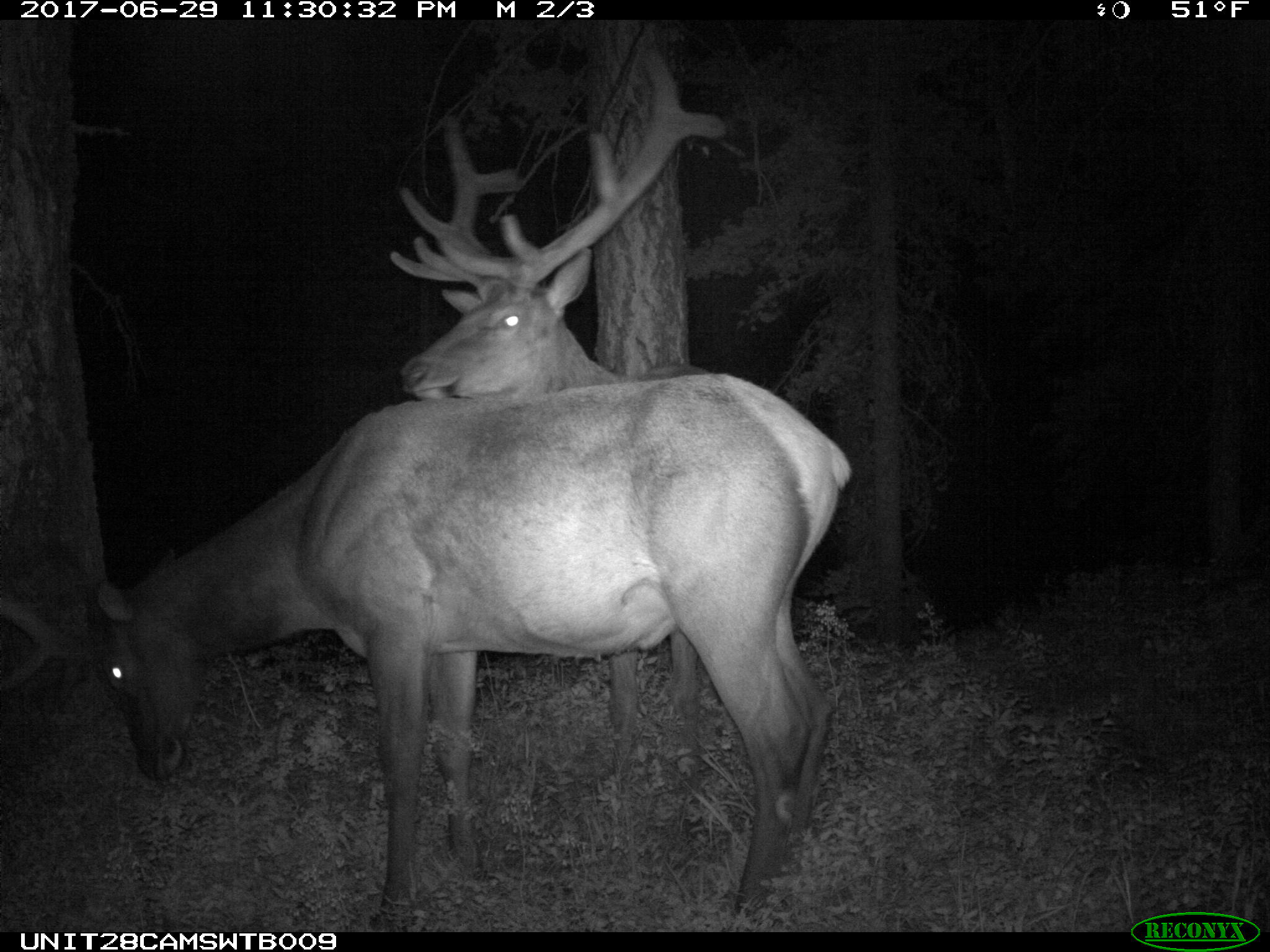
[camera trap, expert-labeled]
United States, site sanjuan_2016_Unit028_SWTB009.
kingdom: Animalia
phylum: Chordata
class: Mammalia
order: Artiodactyla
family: Cervidae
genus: Cervus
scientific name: Cervus elaphus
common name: red deer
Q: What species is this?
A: Cervus elaphus (red deer).